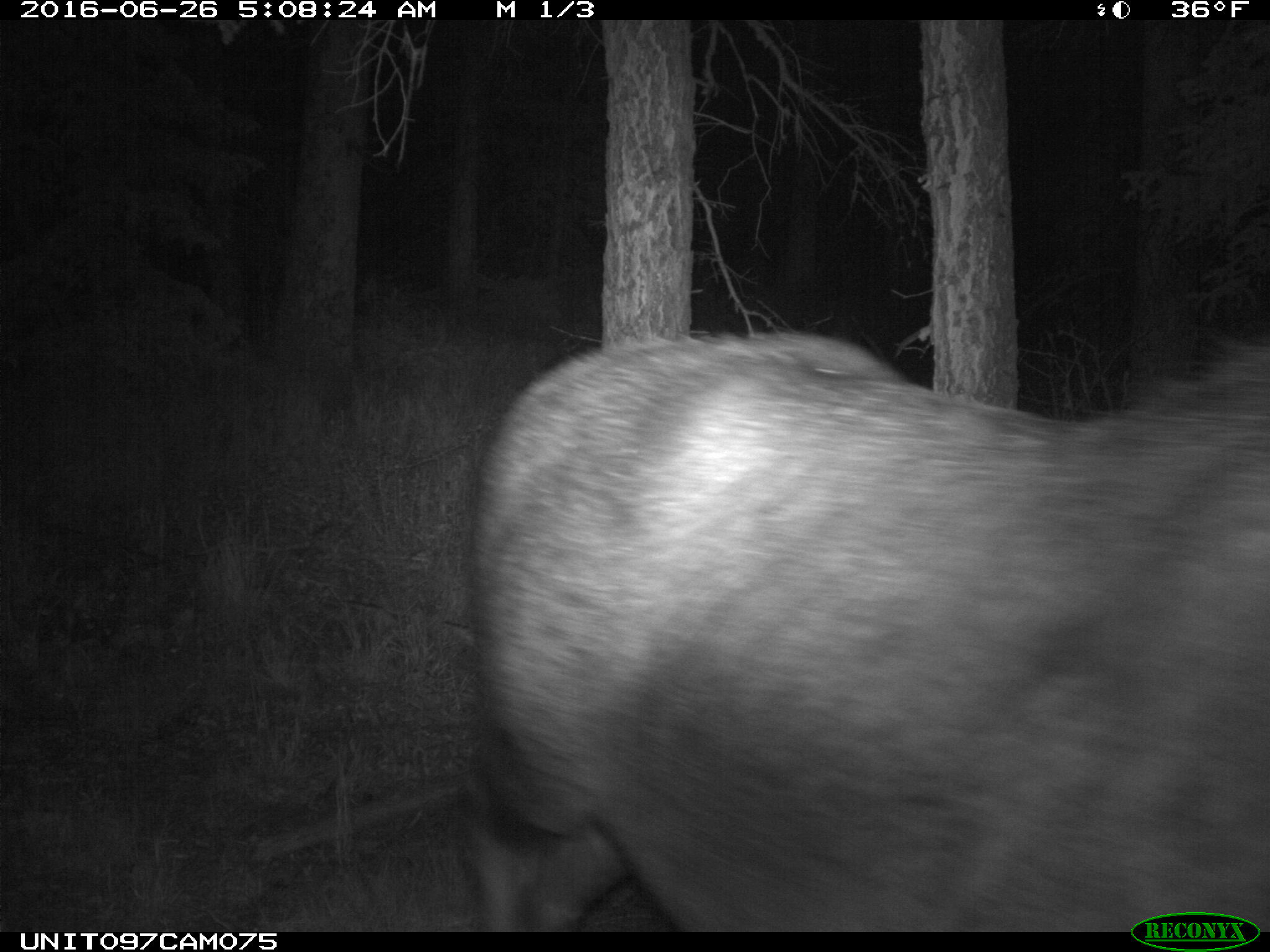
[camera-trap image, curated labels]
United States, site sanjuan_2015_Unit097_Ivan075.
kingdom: Animalia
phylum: Chordata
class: Mammalia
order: Artiodactyla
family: Cervidae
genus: Alces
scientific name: Alces alces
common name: moose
Alces alces (moose).